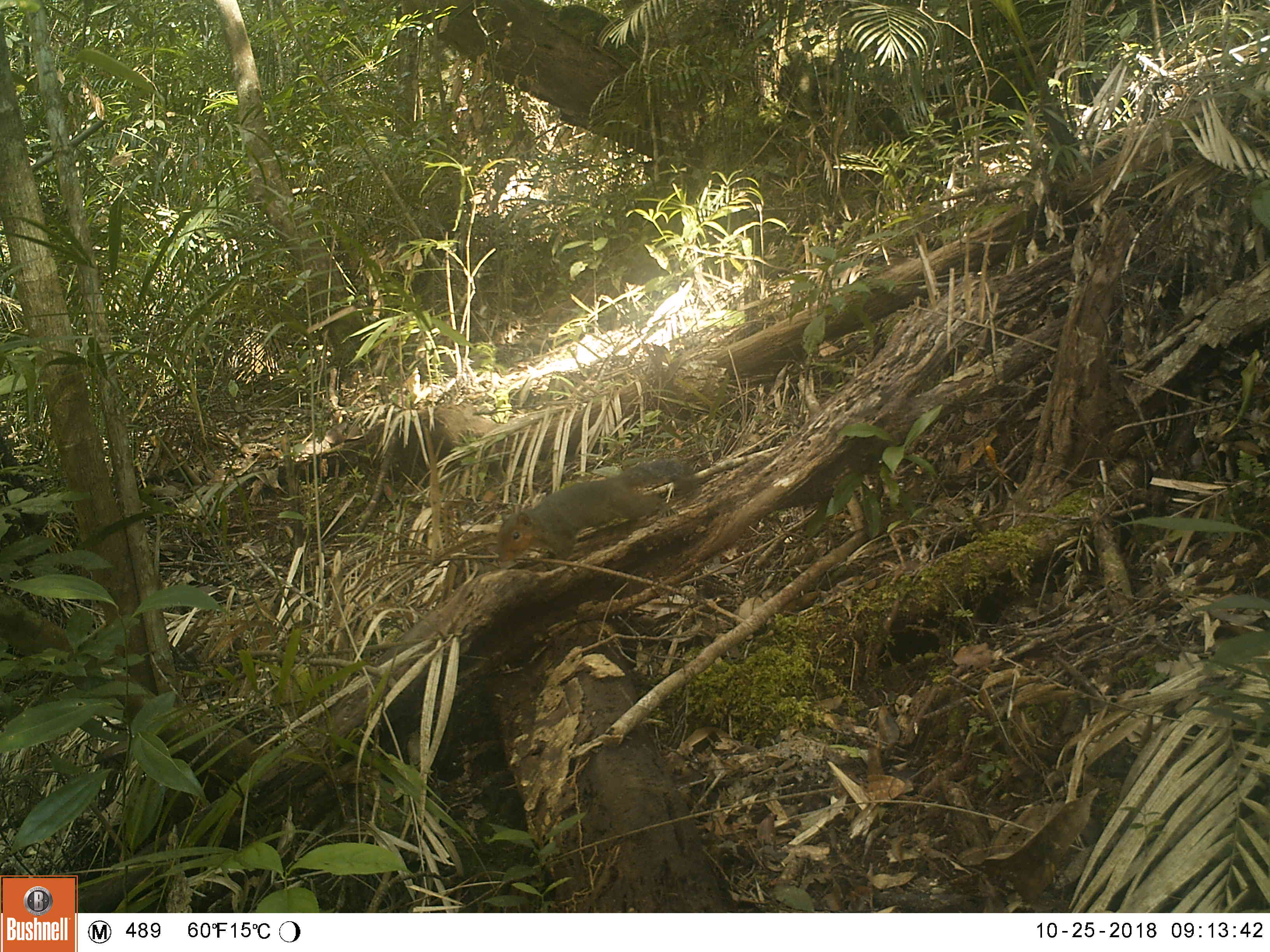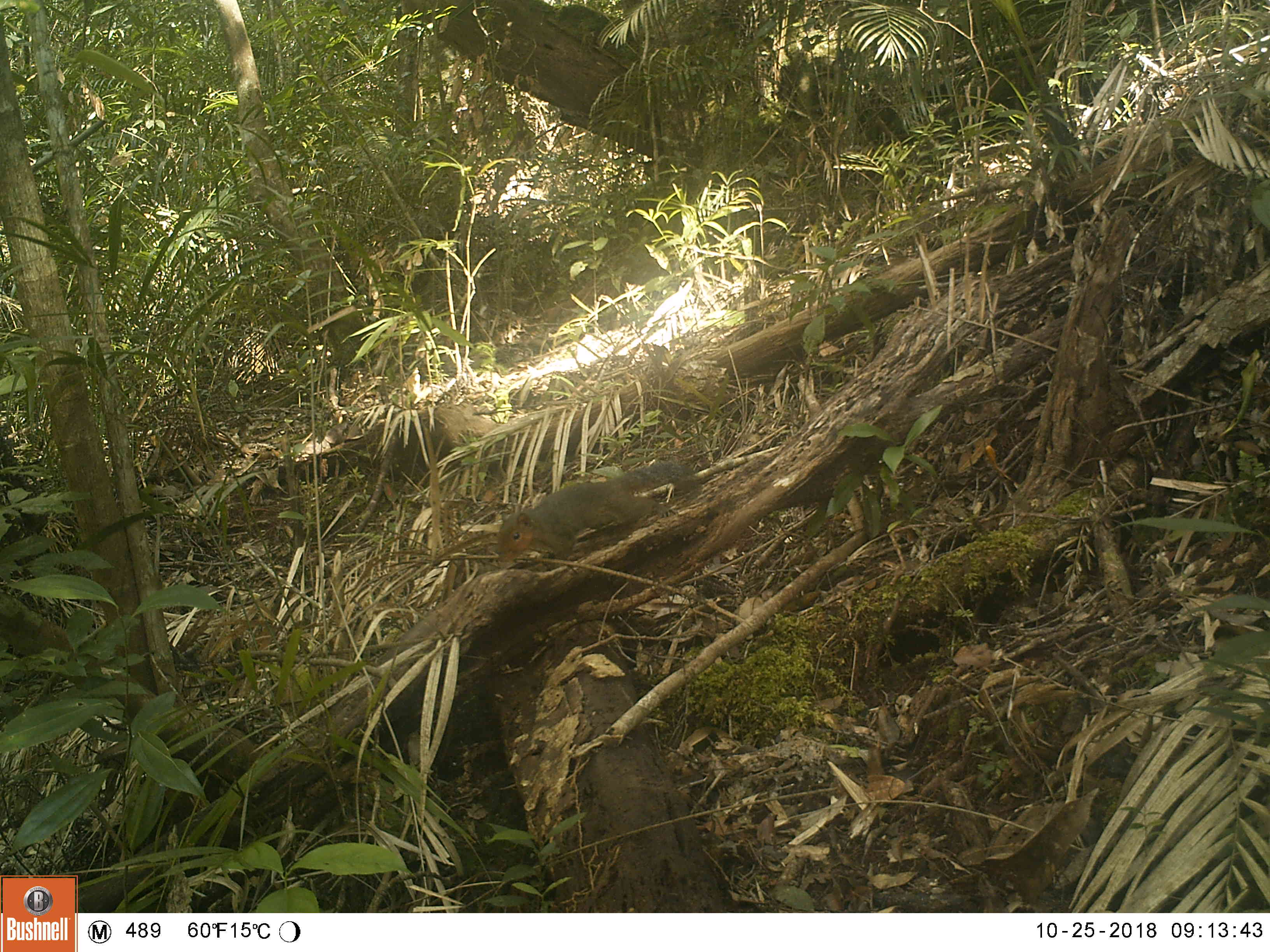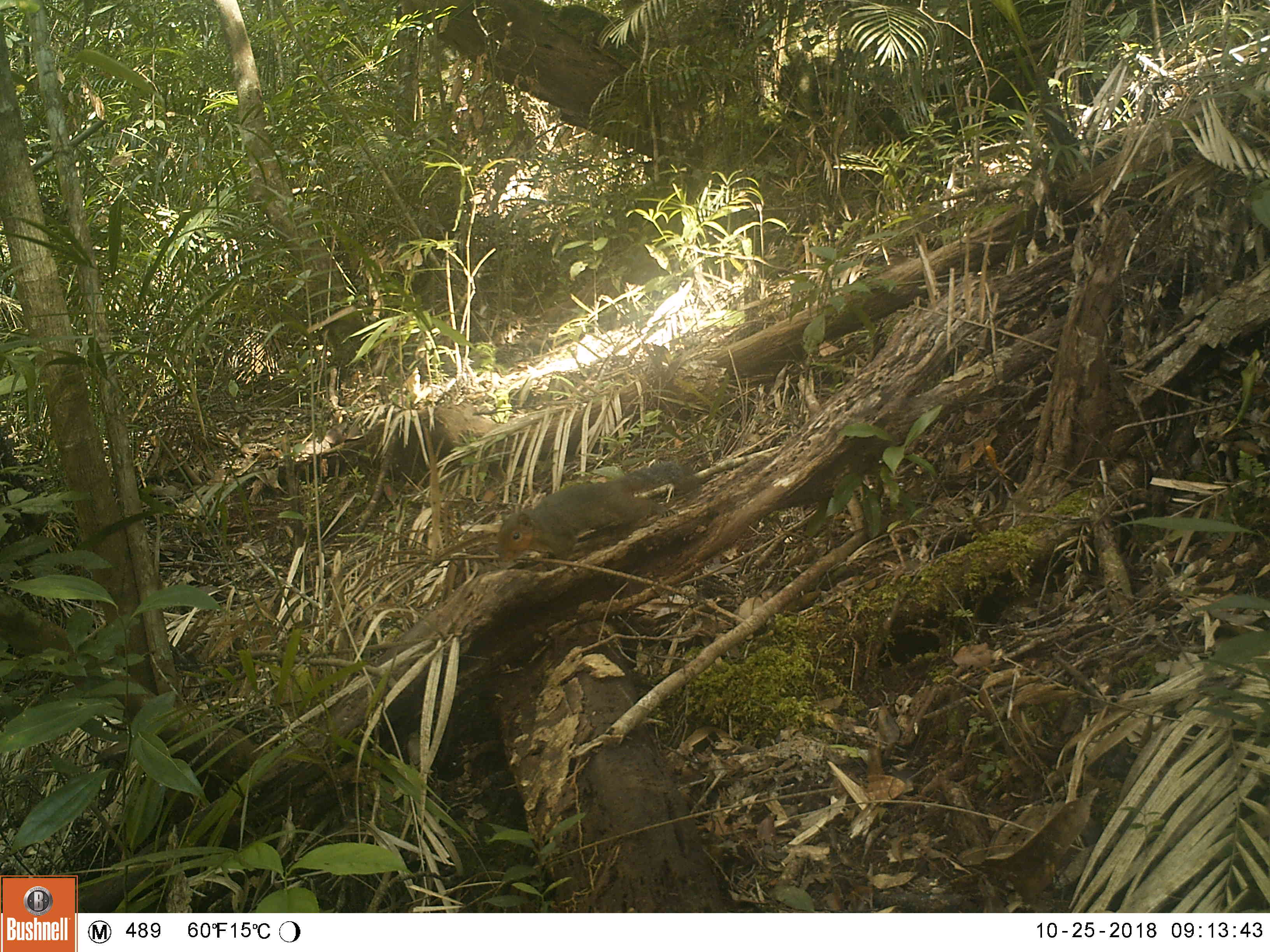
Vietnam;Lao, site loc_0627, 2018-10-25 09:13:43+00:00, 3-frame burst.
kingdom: Animalia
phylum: Chordata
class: Mammalia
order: Rodentia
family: Sciuridae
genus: Dremomys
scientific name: Dremomys rufigenis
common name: red-cheeked squirrel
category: red cheeked squirrel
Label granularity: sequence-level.